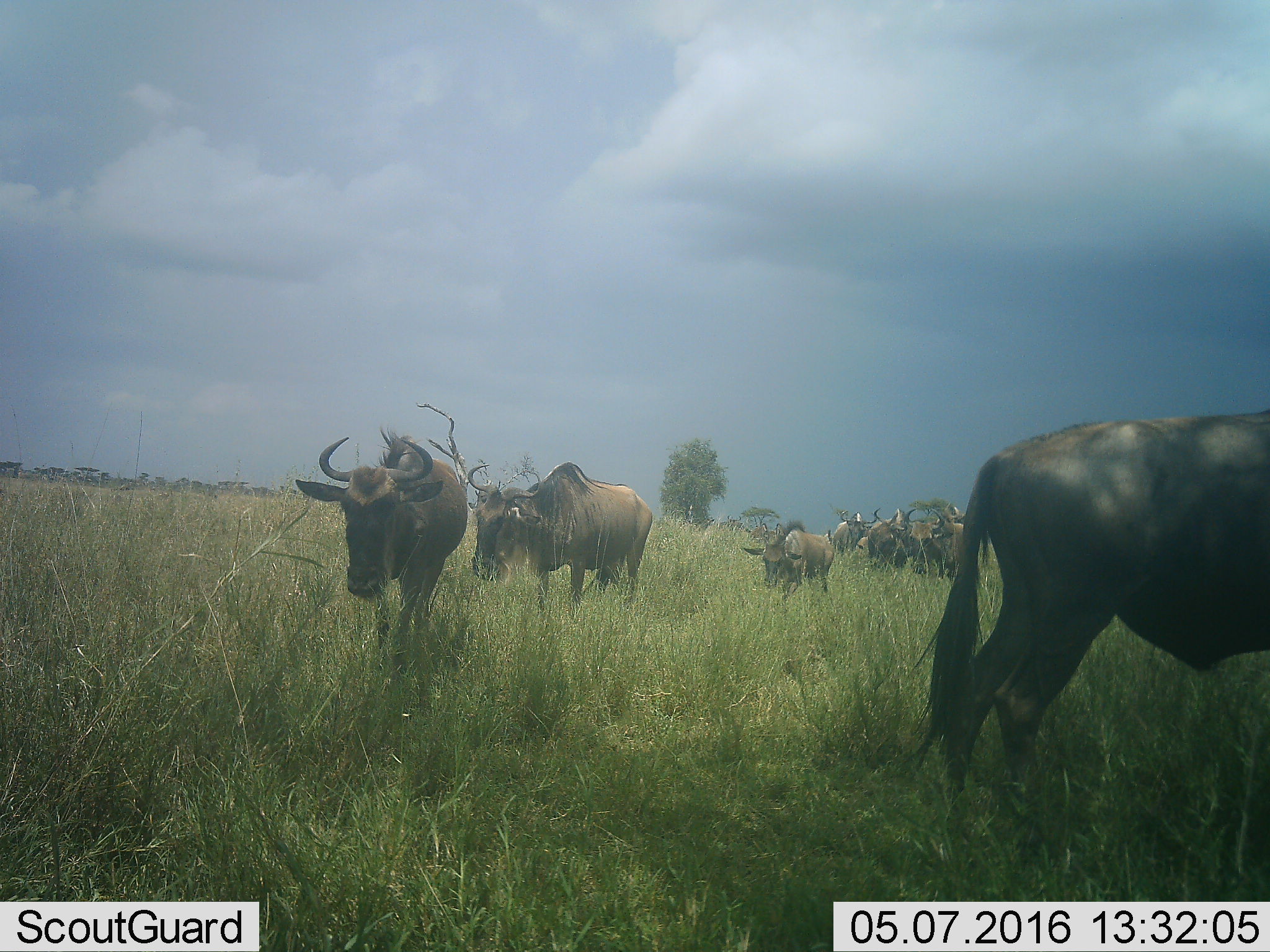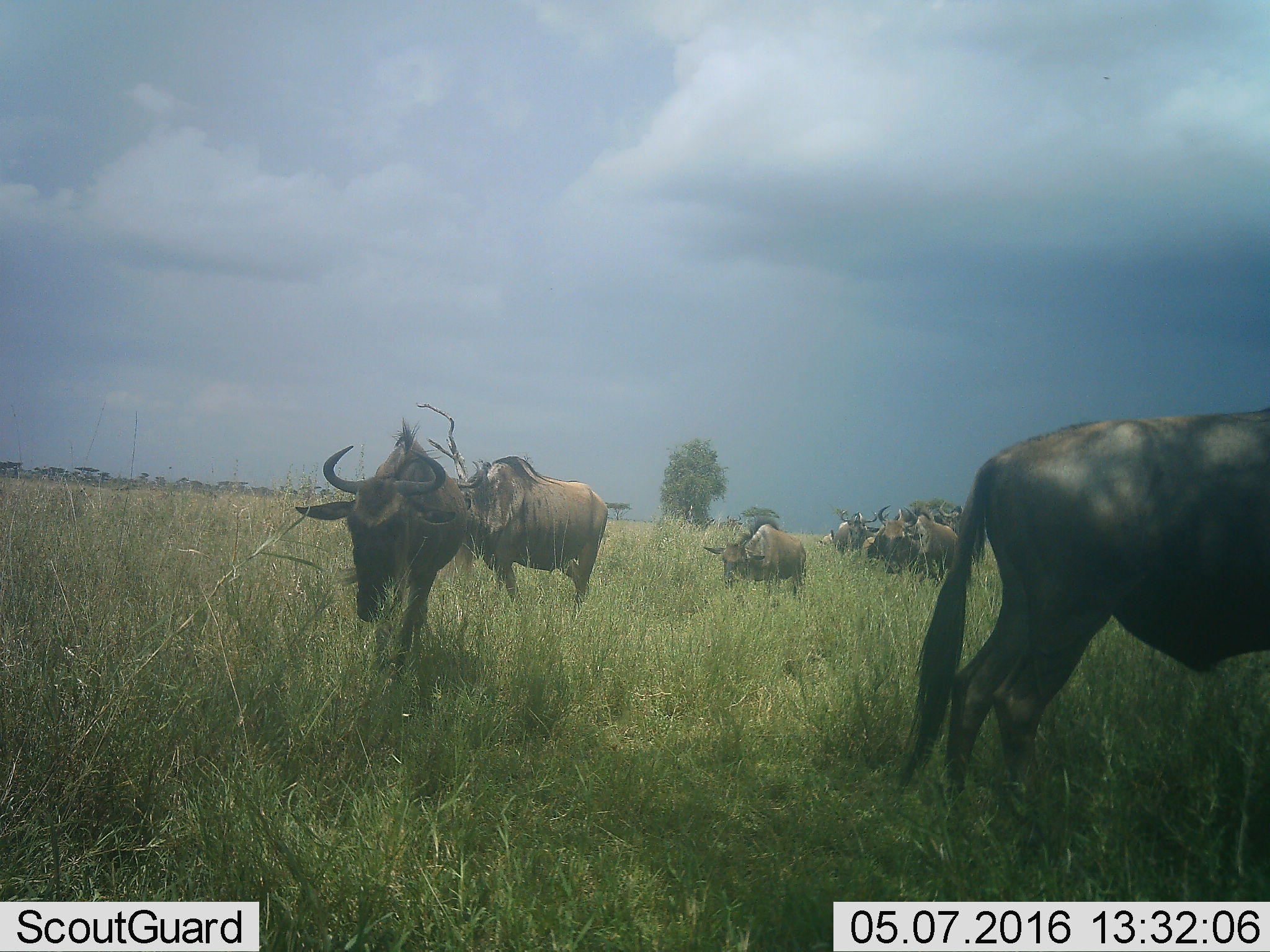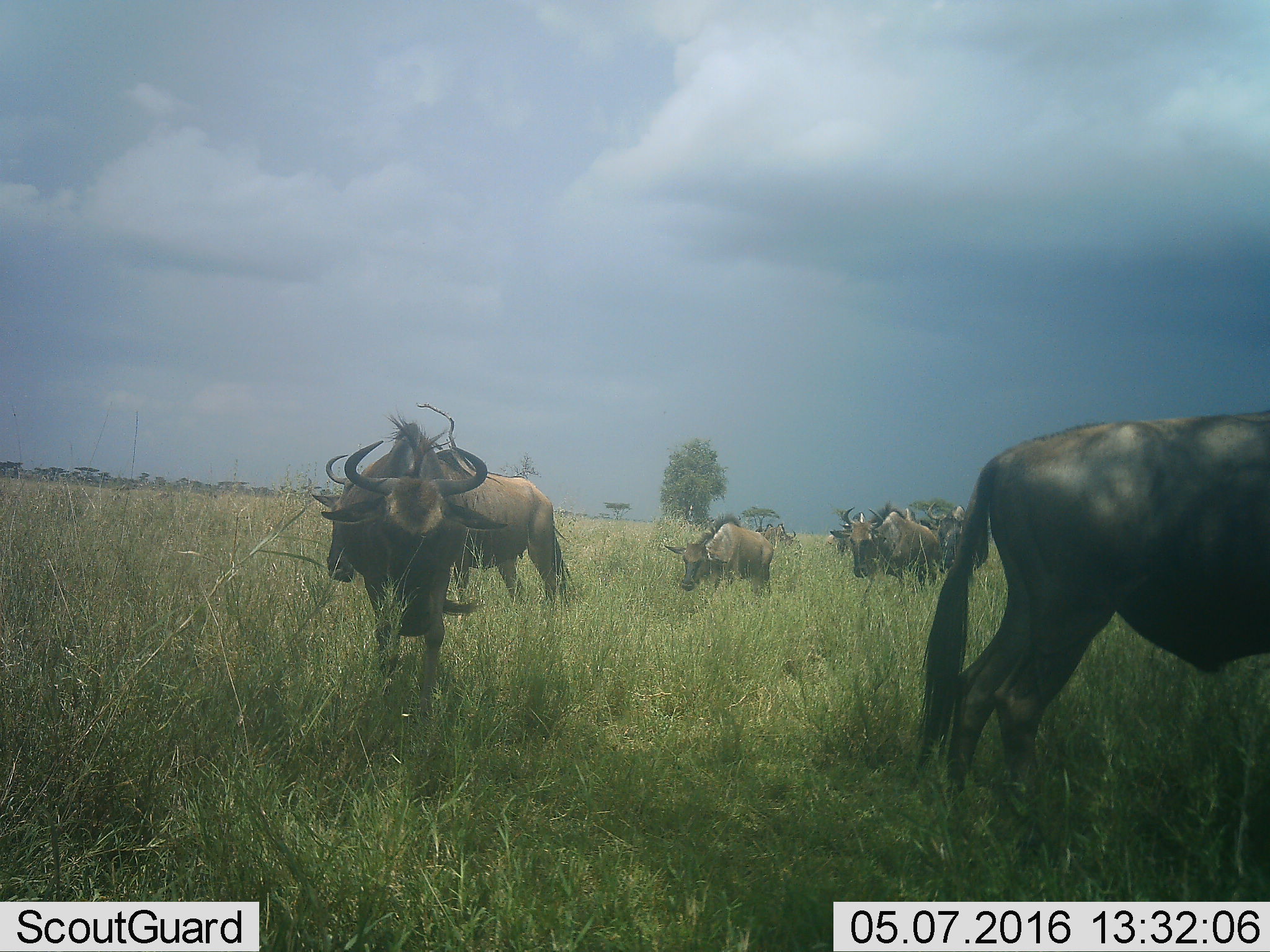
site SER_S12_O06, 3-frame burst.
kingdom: Animalia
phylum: Chordata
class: Mammalia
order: Artiodactyla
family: Bovidae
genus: Connochaetes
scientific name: Connochaetes taurinus taurinus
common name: blue wildebeest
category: wildebeestblue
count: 11-50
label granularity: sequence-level